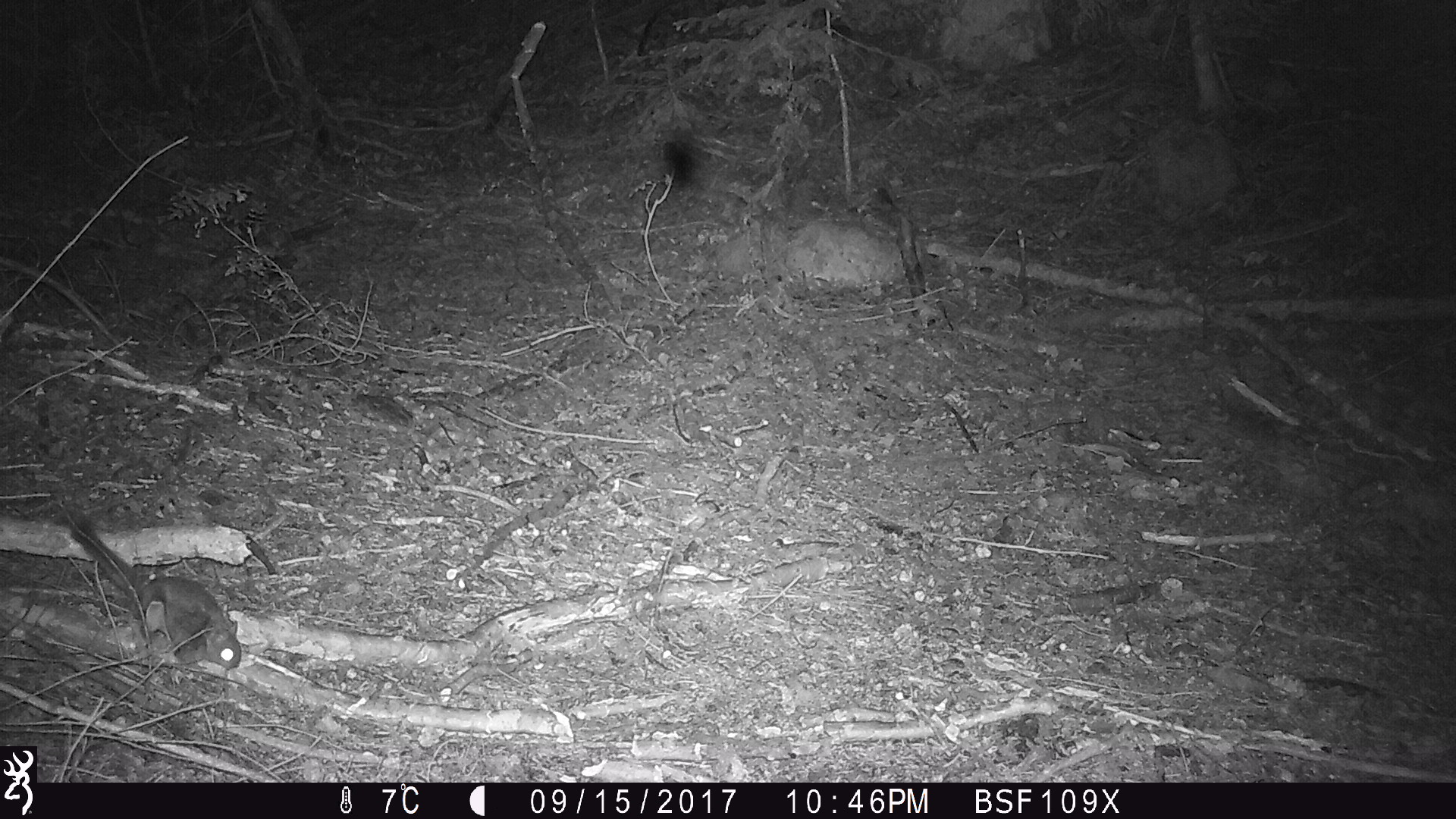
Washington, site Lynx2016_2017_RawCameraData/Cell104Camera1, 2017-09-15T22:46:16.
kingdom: Animalia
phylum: Chordata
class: Mammalia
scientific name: Mammalia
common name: small mammal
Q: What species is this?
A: Small mammal (Mammalia).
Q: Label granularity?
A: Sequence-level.